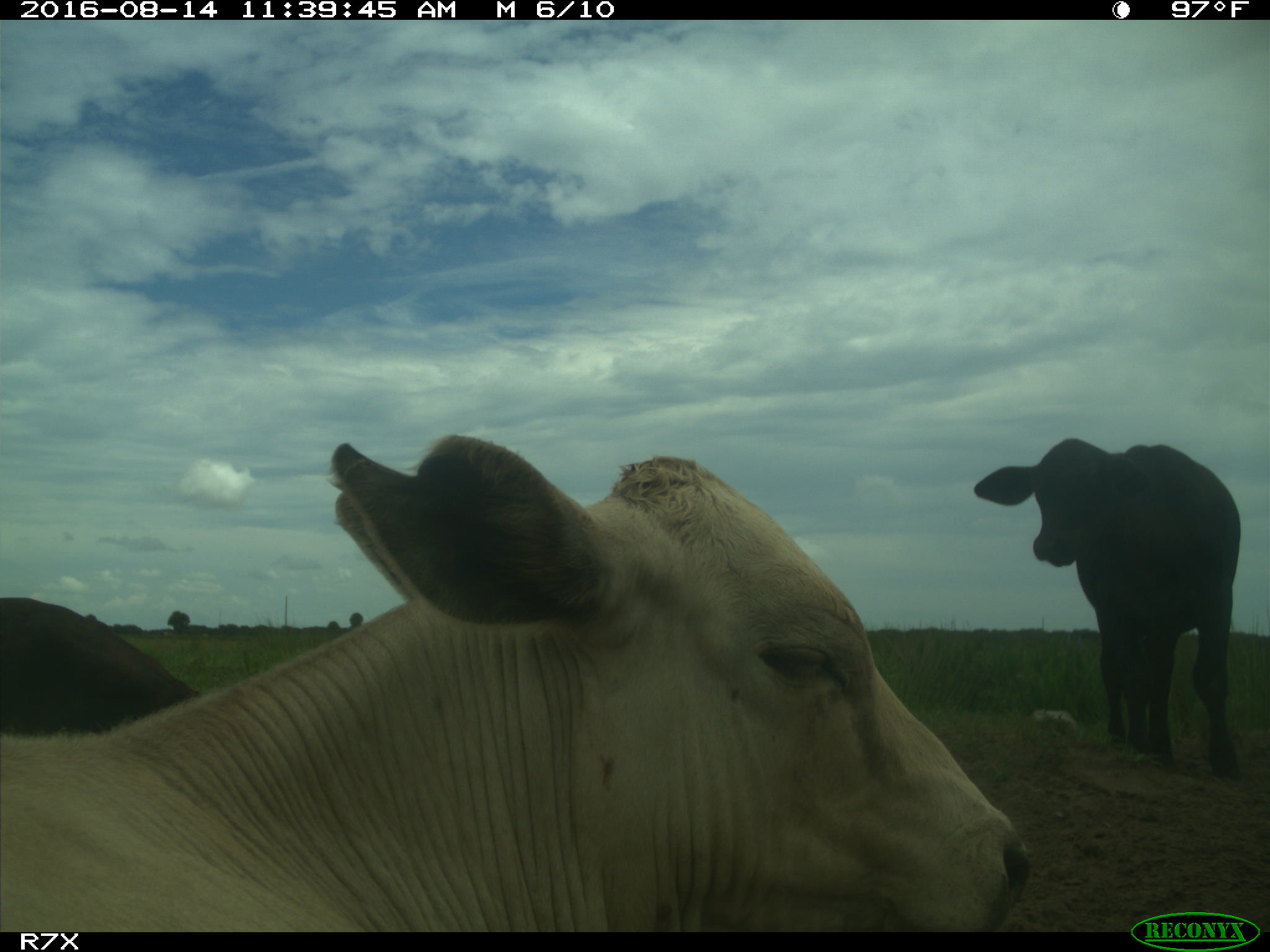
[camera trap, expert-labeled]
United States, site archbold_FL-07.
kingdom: Animalia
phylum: Chordata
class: Mammalia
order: Artiodactyla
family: Bovidae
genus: Bos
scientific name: Bos taurus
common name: domestic cow